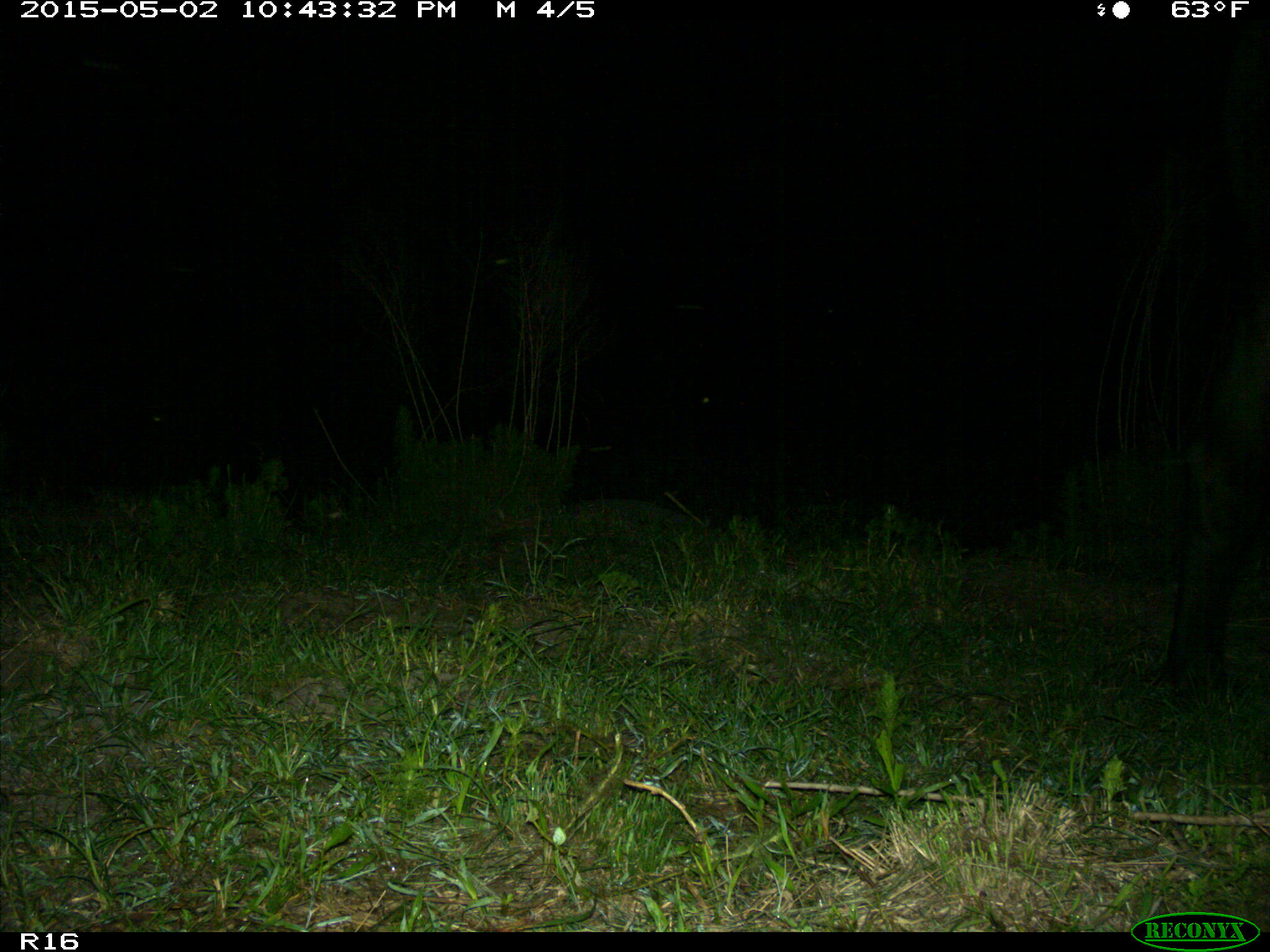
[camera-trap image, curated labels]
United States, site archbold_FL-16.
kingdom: Animalia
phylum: Chordata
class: Mammalia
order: Artiodactyla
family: Bovidae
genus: Bos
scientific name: Bos taurus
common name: domestic cow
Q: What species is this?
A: Bos taurus (domestic cow).